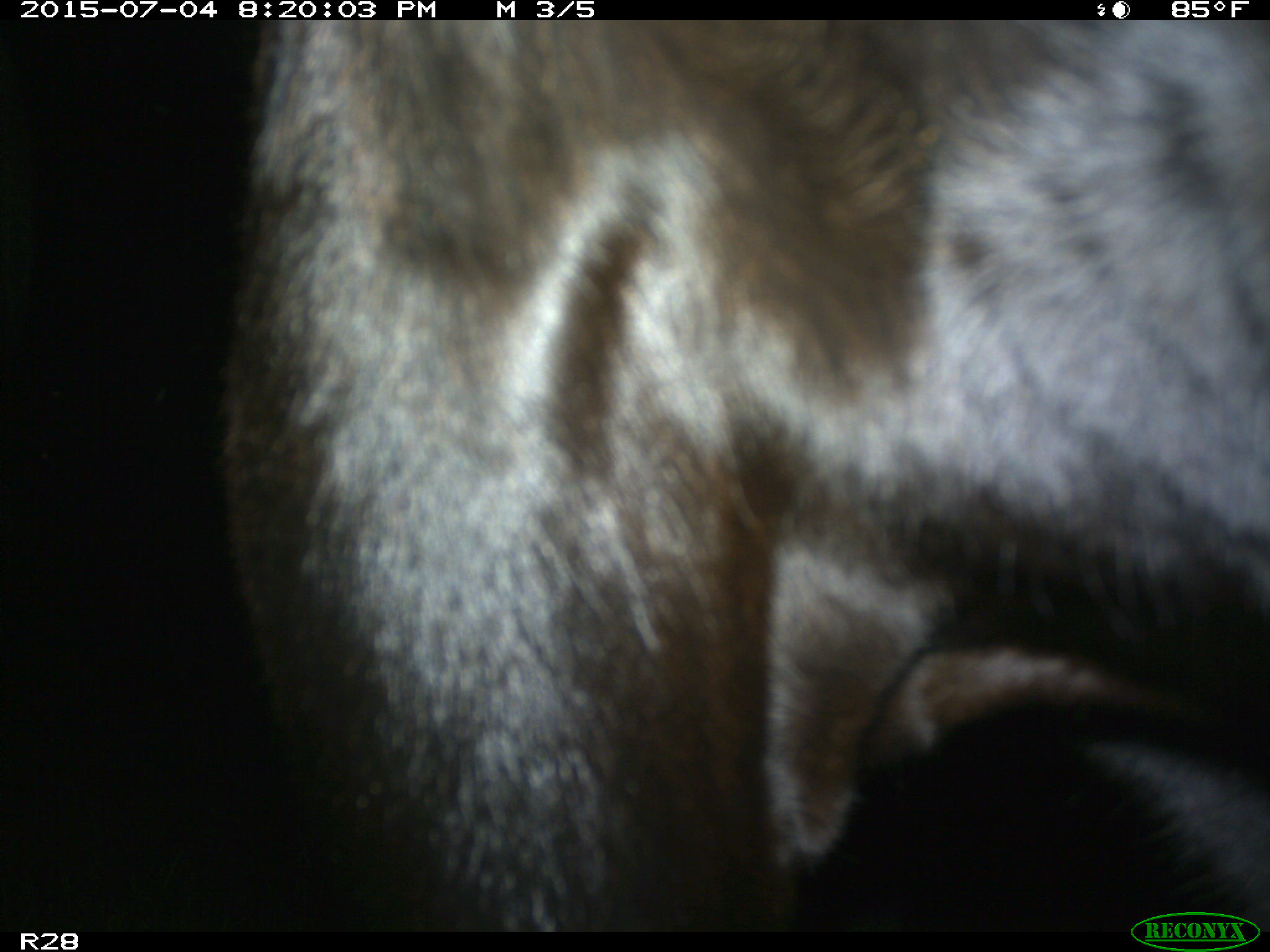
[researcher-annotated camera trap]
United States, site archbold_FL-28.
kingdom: Animalia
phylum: Chordata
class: Mammalia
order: Artiodactyla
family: Bovidae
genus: Bos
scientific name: Bos taurus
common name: domestic cow